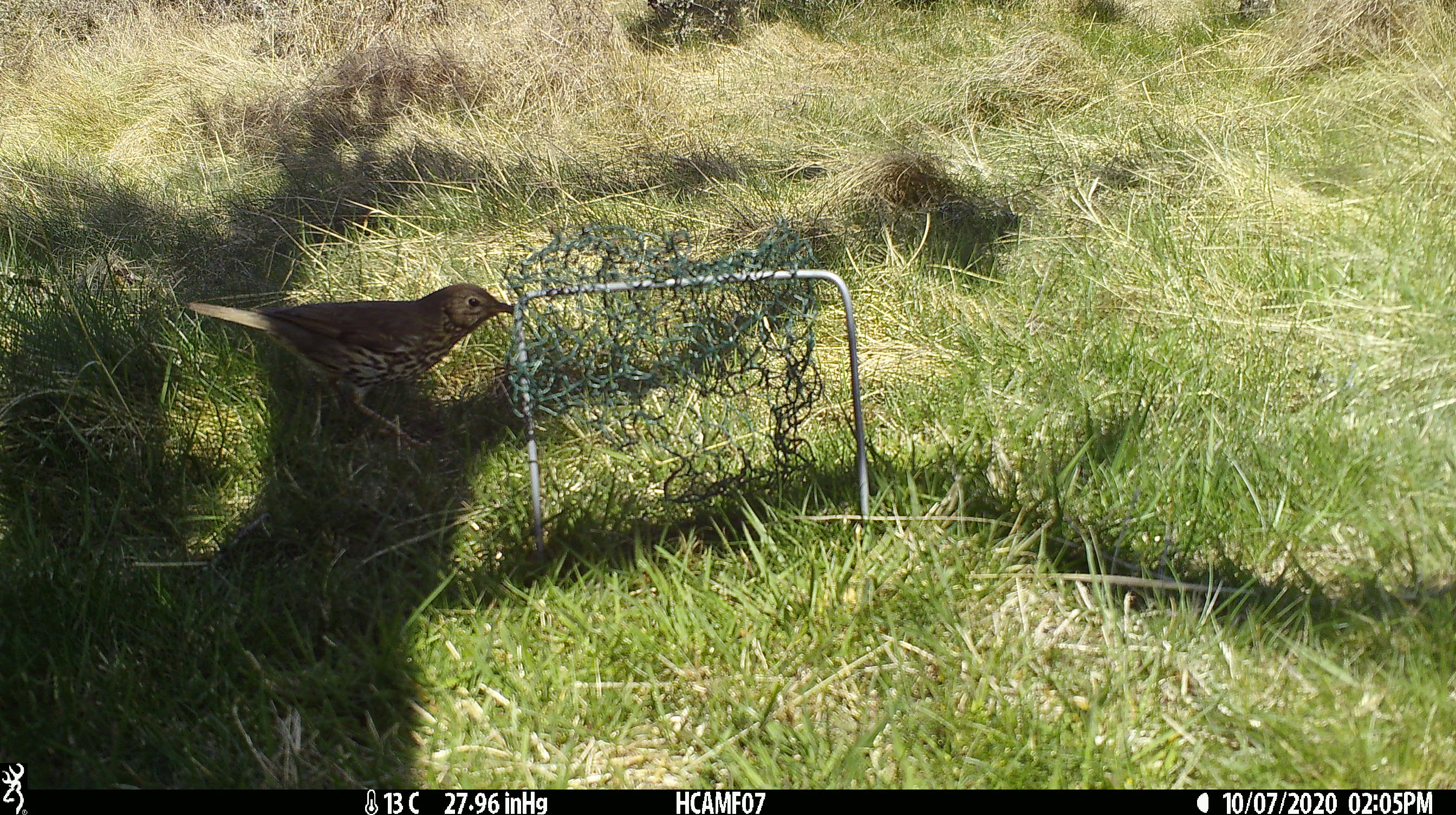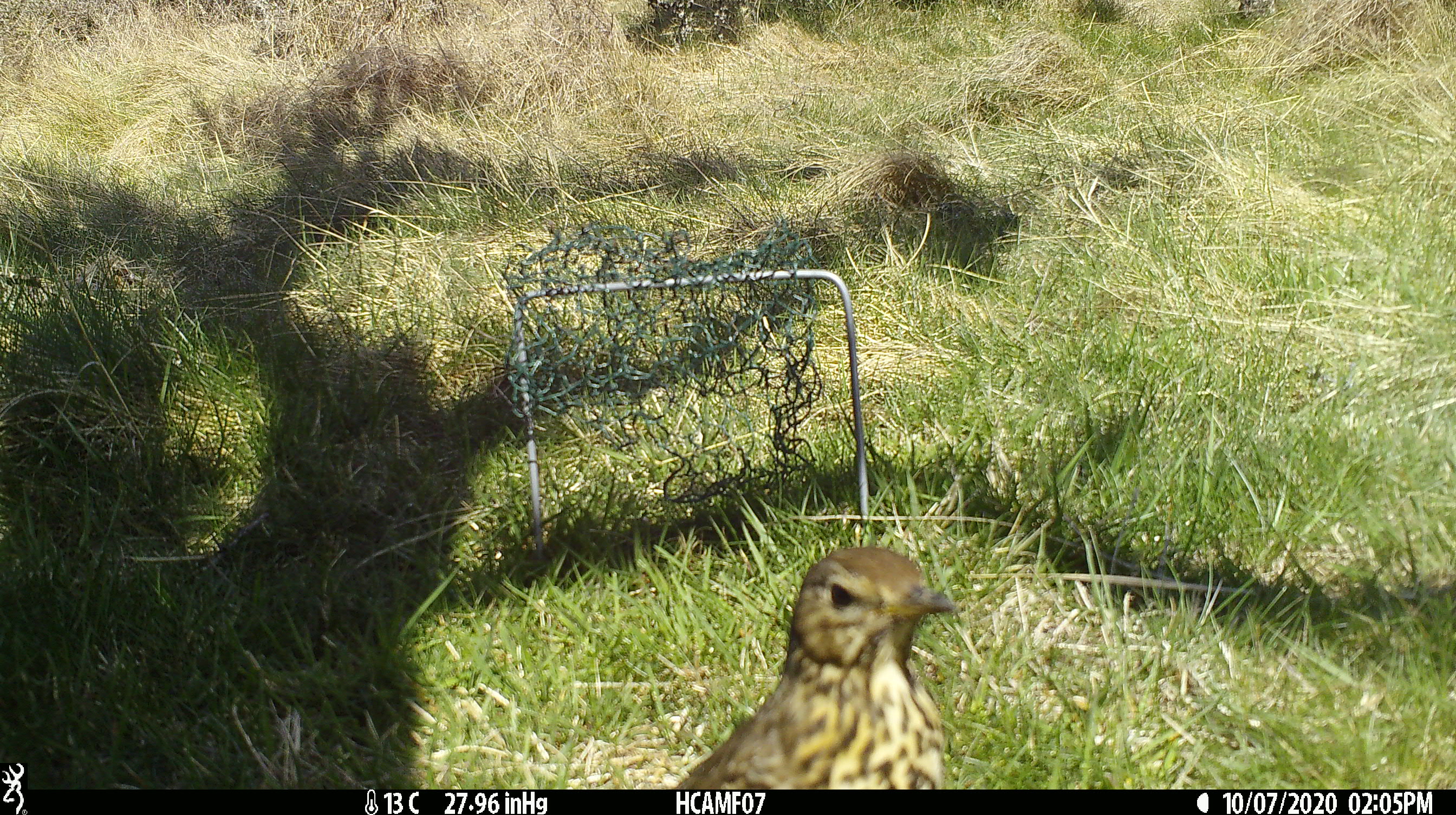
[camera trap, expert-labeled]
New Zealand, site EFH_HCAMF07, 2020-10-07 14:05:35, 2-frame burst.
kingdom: Animalia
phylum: Chordata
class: Aves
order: Passeriformes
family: Turdidae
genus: Turdus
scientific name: Turdus philomelos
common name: song thrush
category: thrush